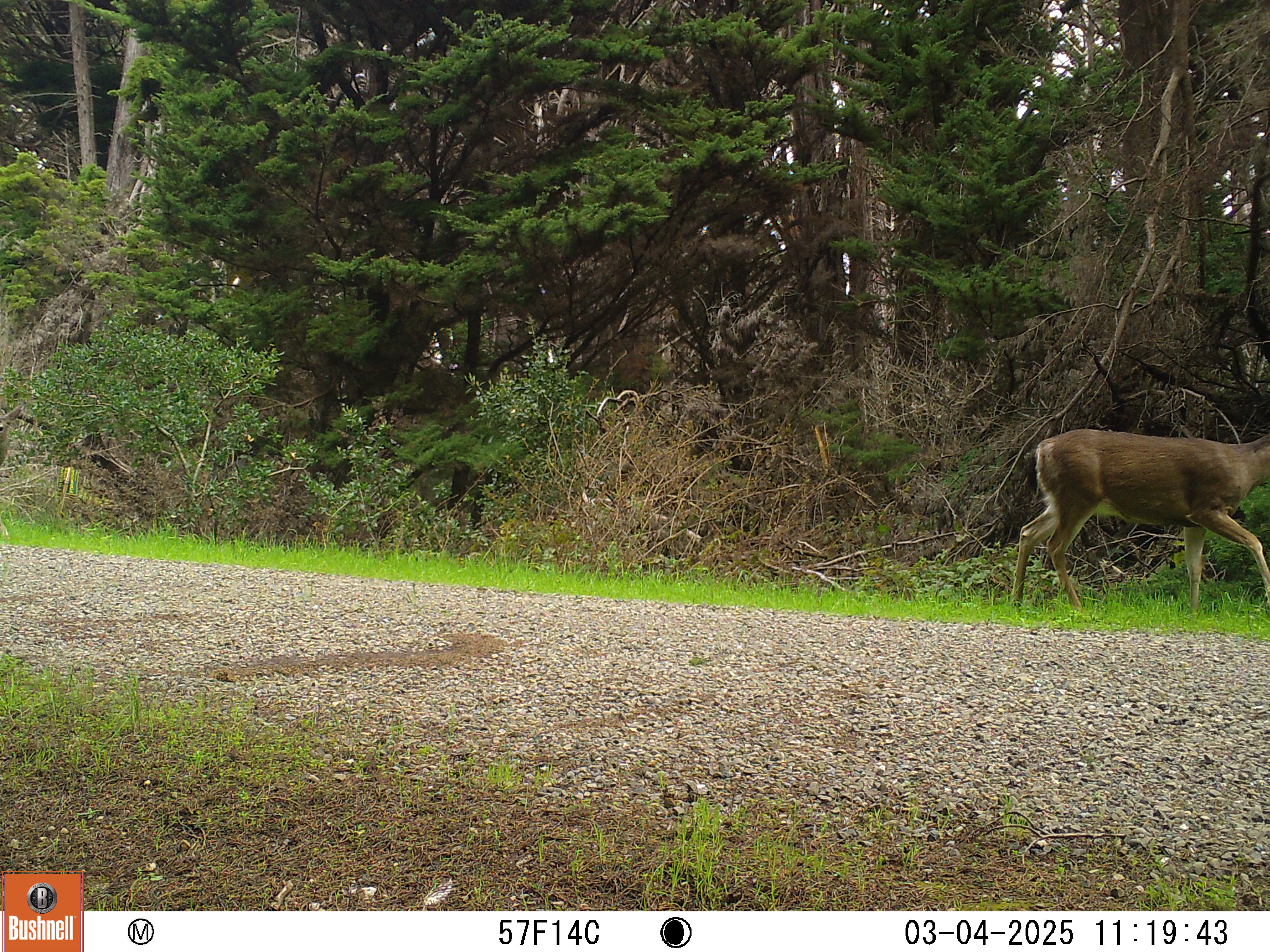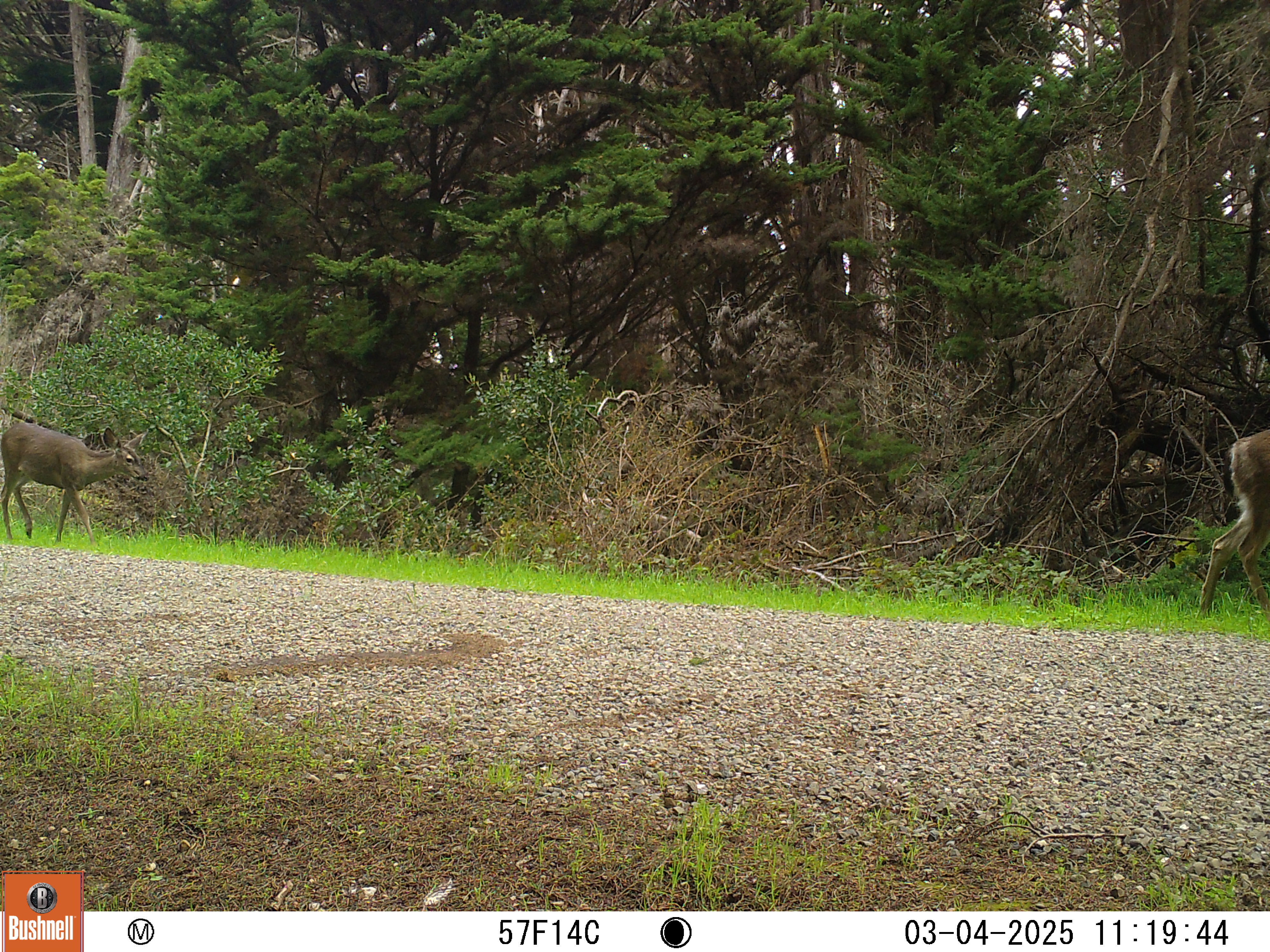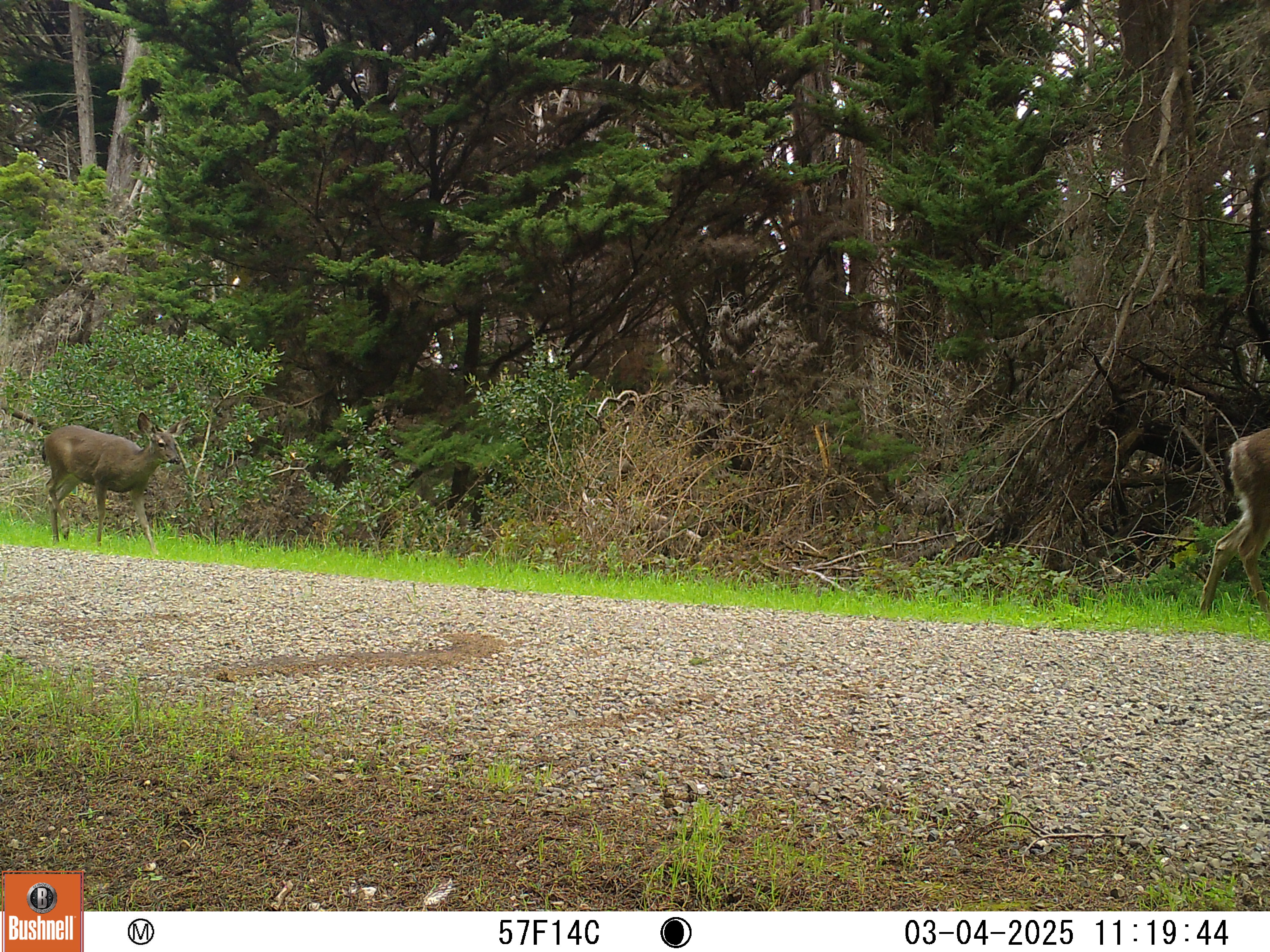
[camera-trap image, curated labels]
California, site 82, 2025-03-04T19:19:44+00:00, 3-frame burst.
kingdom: Animalia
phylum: Chordata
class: Mammalia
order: Artiodactyla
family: Cervidae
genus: Odocoileus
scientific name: Odocoileus hemionus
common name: mule deer